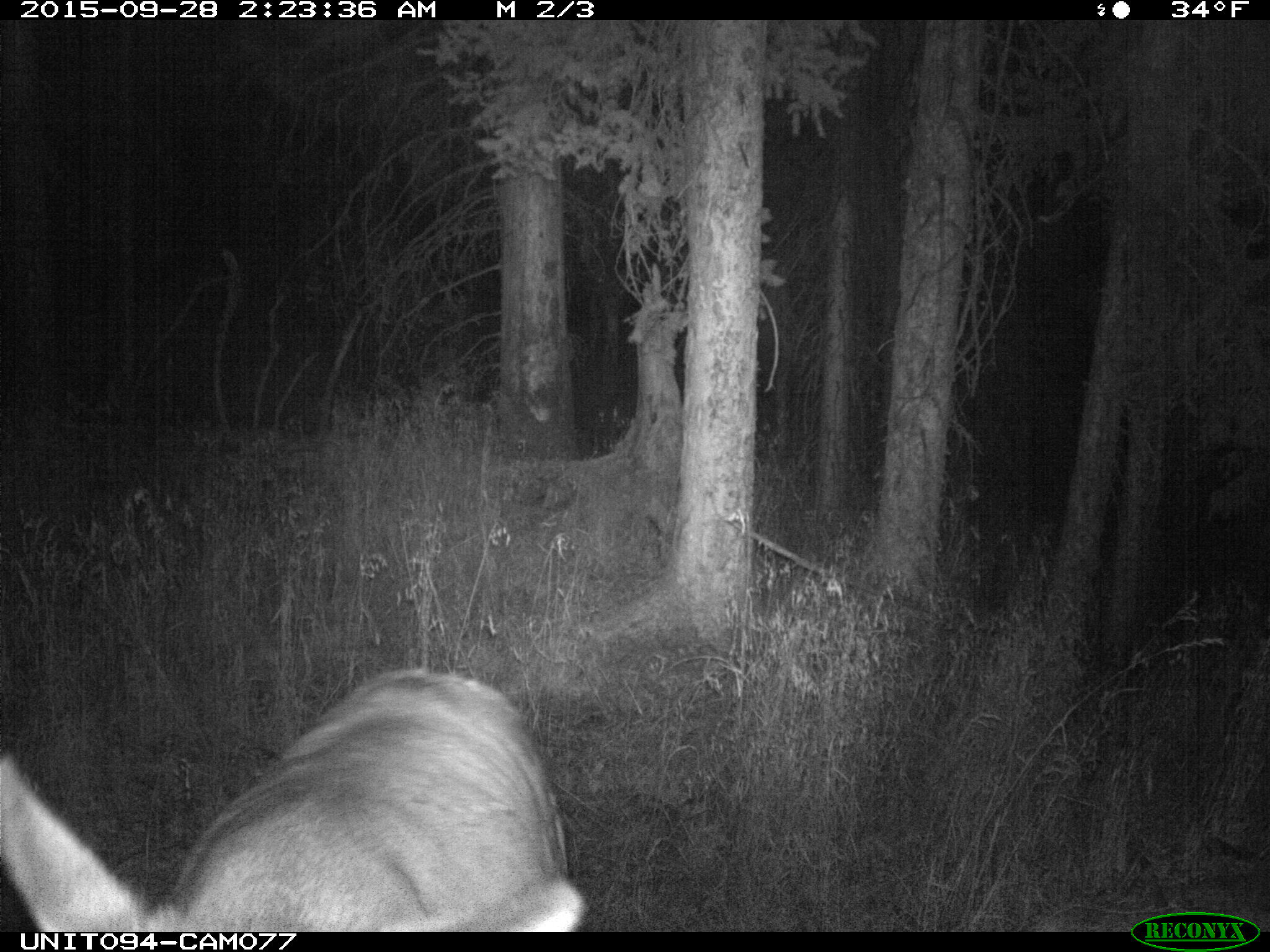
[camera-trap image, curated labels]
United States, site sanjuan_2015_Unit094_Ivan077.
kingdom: Animalia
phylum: Chordata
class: Mammalia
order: Artiodactyla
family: Cervidae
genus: Cervus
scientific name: Cervus elaphus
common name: red deer